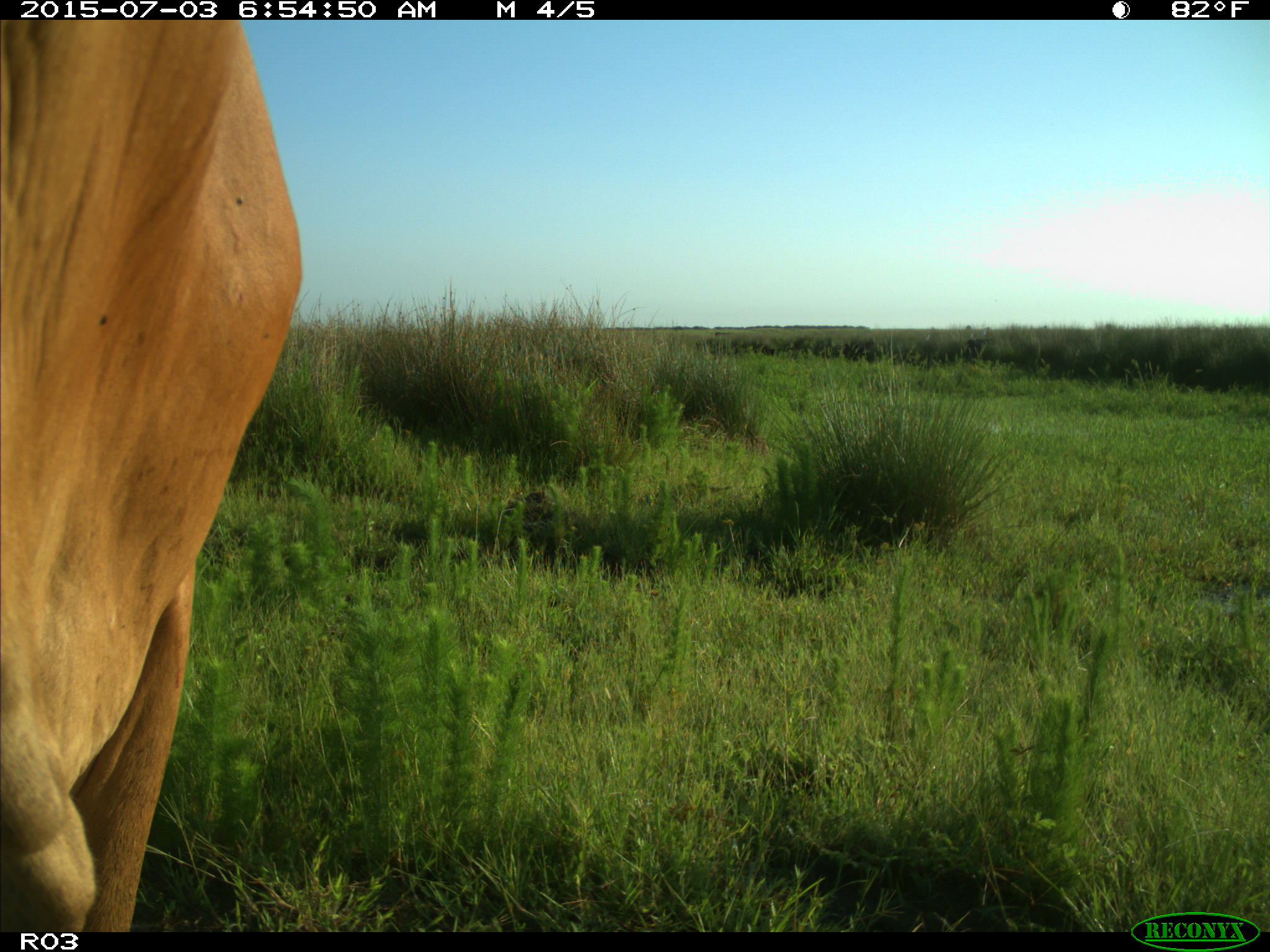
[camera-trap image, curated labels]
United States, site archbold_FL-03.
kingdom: Animalia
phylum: Chordata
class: Mammalia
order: Artiodactyla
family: Bovidae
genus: Bos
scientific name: Bos taurus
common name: domestic cow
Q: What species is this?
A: Bos taurus (domestic cow).